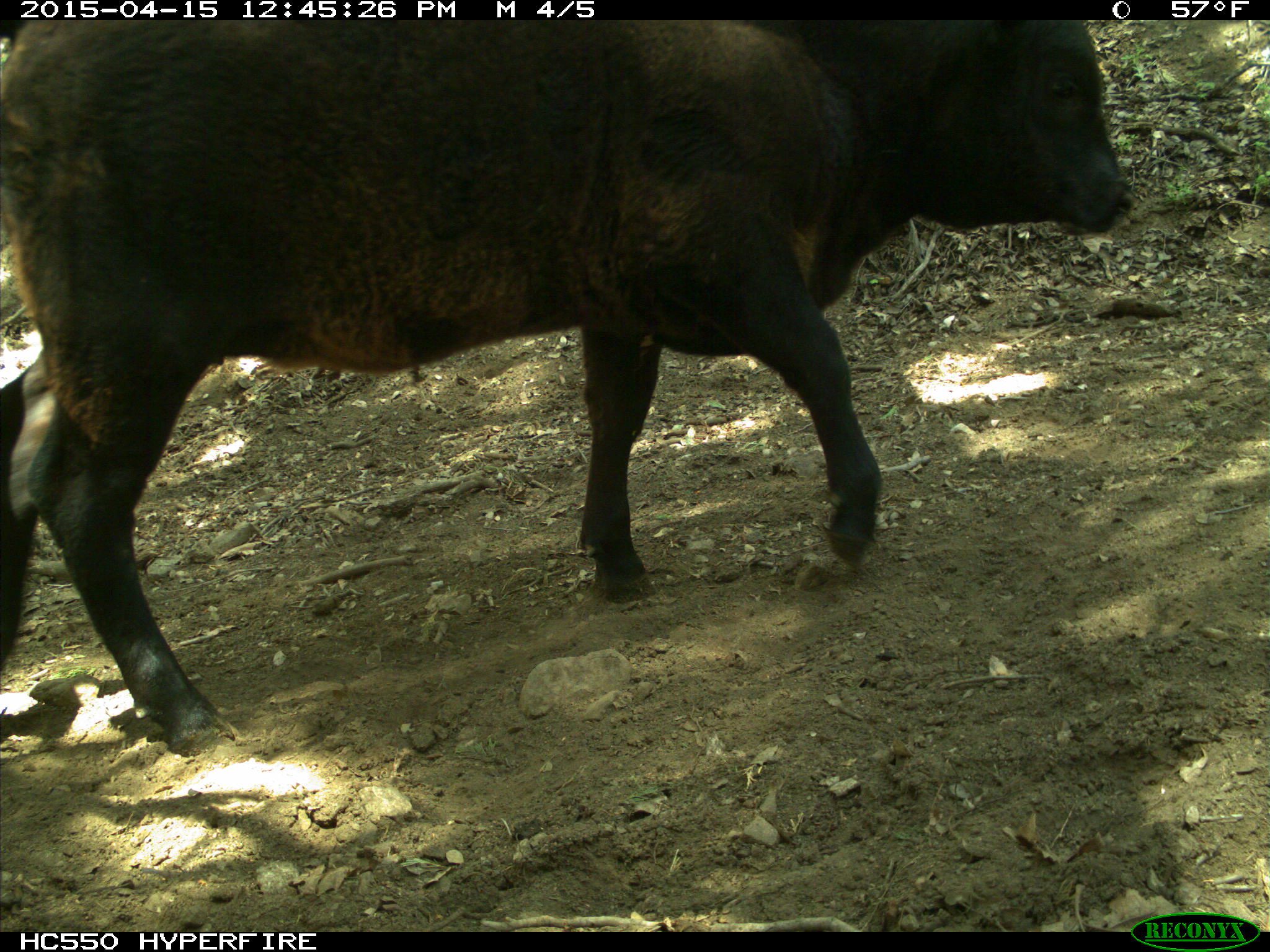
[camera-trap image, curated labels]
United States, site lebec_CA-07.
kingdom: Animalia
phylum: Chordata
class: Mammalia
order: Artiodactyla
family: Bovidae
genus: Bos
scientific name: Bos taurus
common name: domestic cow